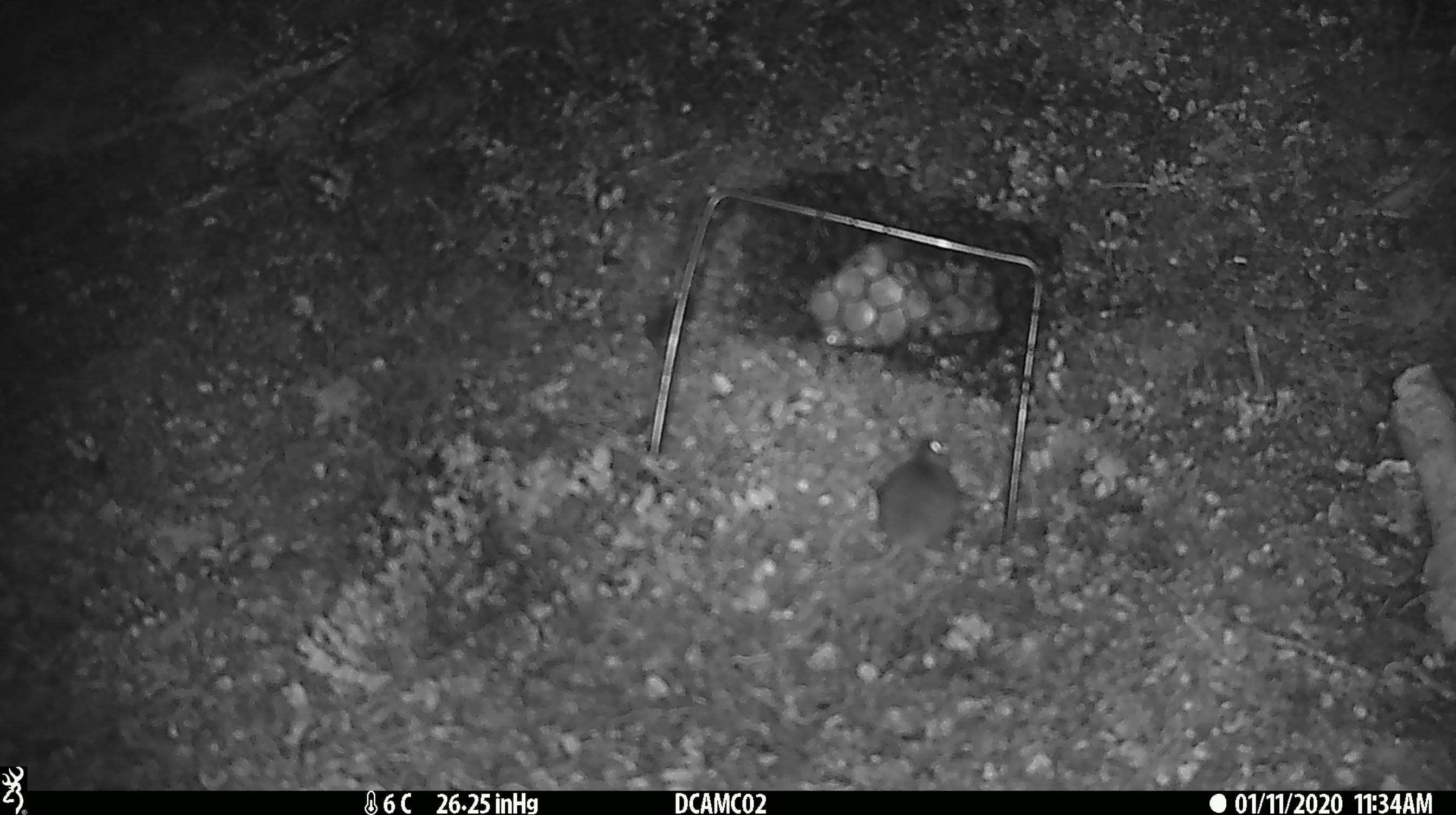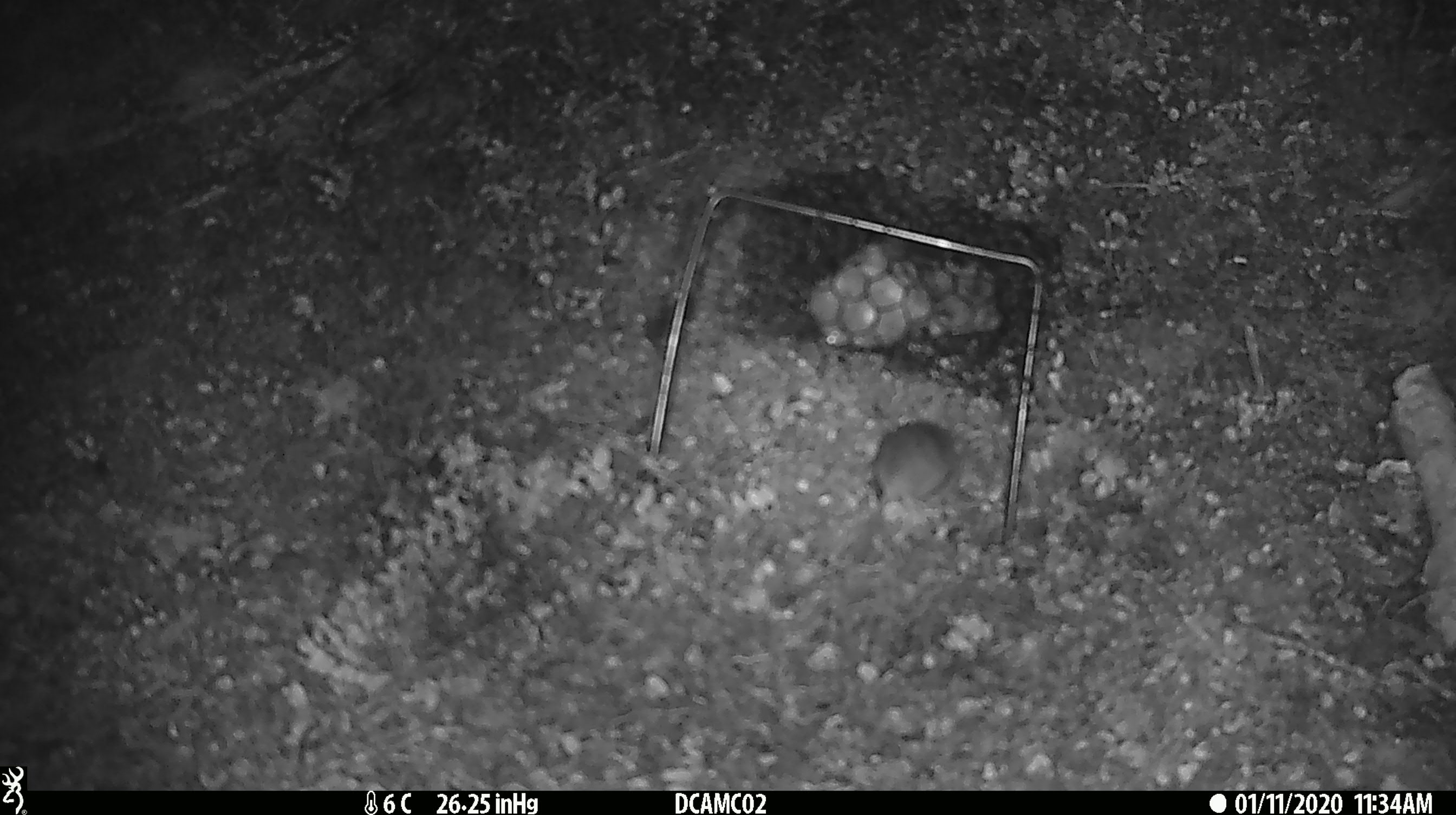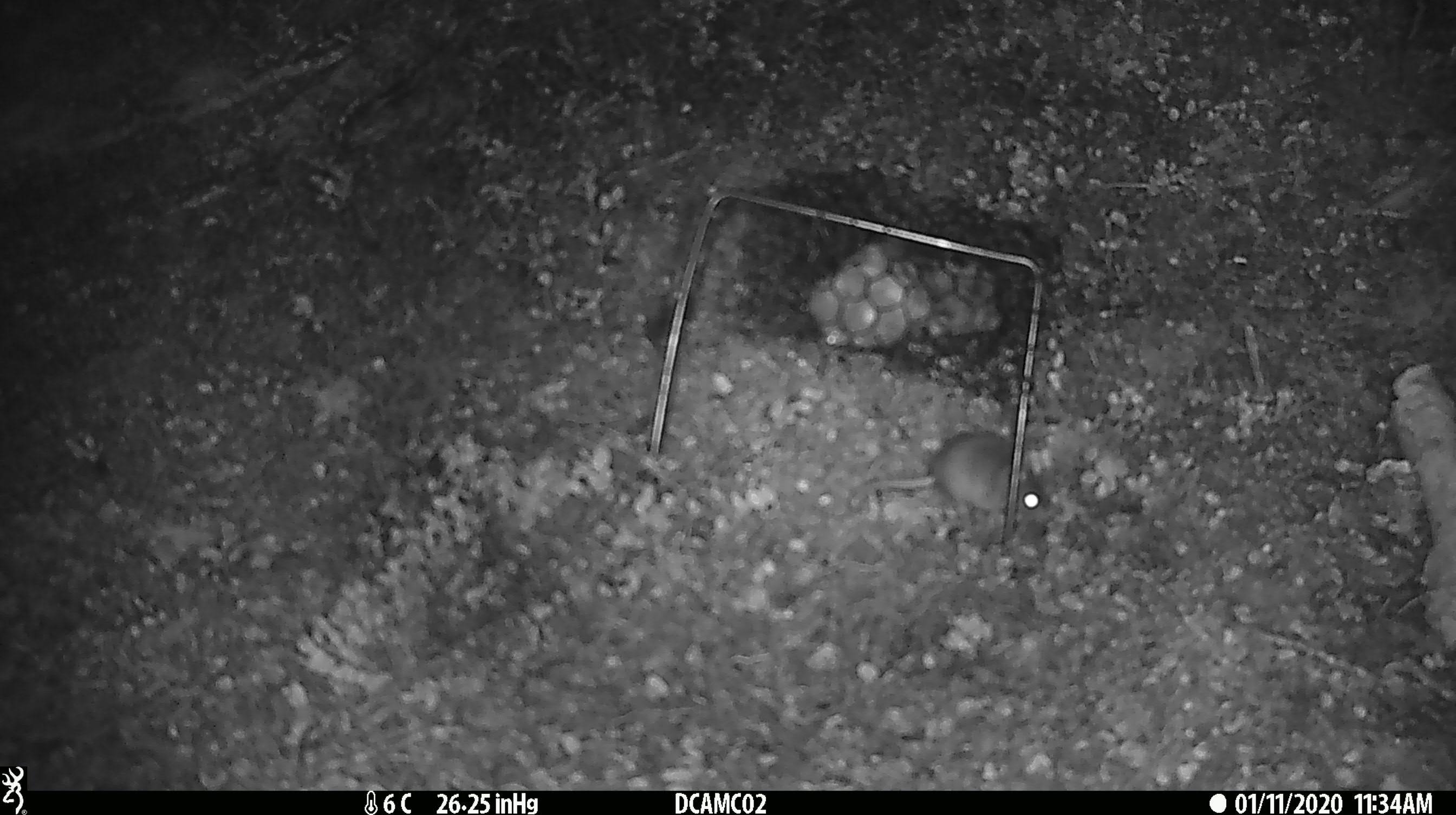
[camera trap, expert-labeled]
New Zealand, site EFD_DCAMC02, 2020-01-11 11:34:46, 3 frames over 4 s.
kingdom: Animalia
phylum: Chordata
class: Mammalia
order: Rodentia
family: Muridae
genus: Mus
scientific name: Mus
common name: mouse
Mouse (Mus).